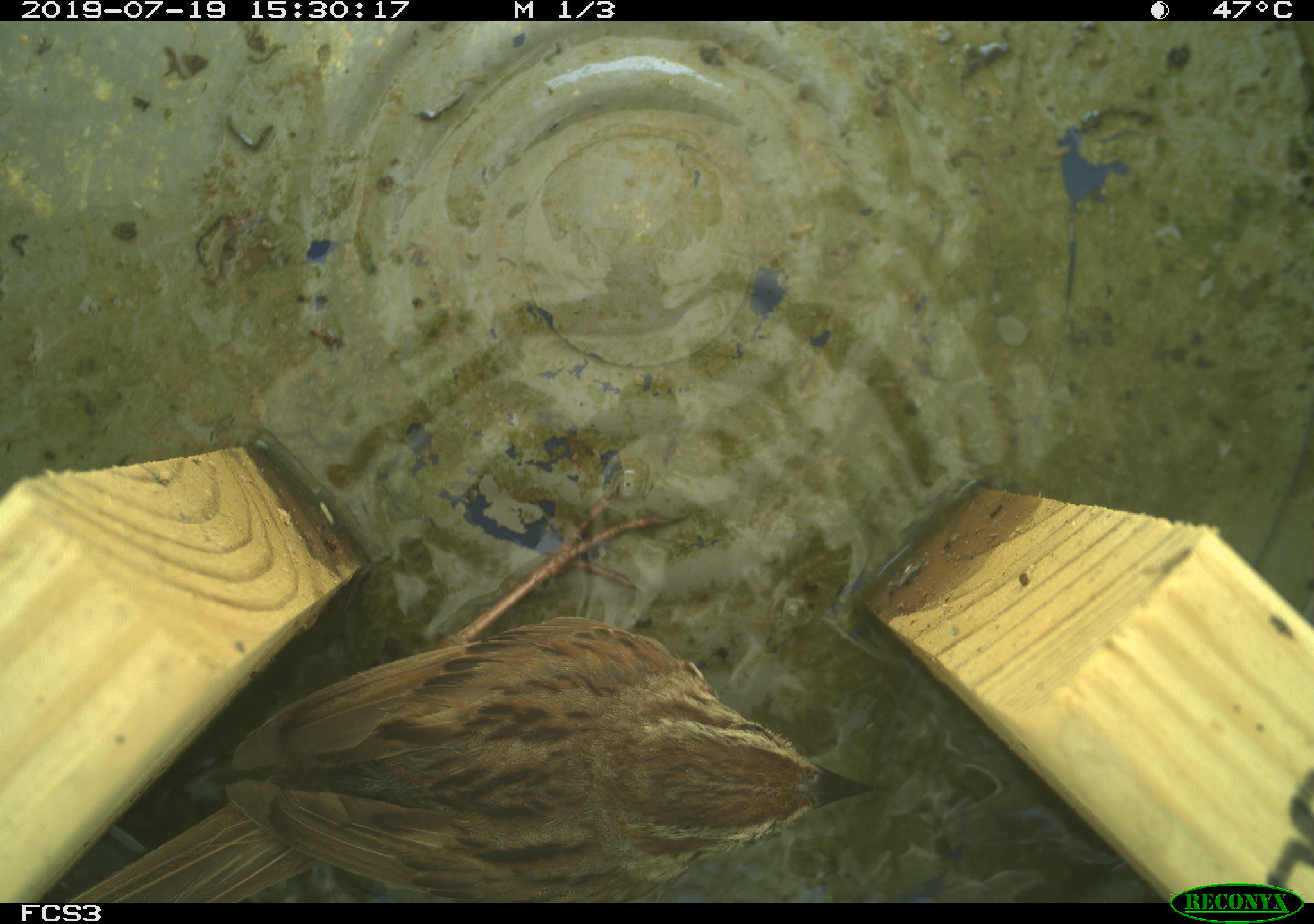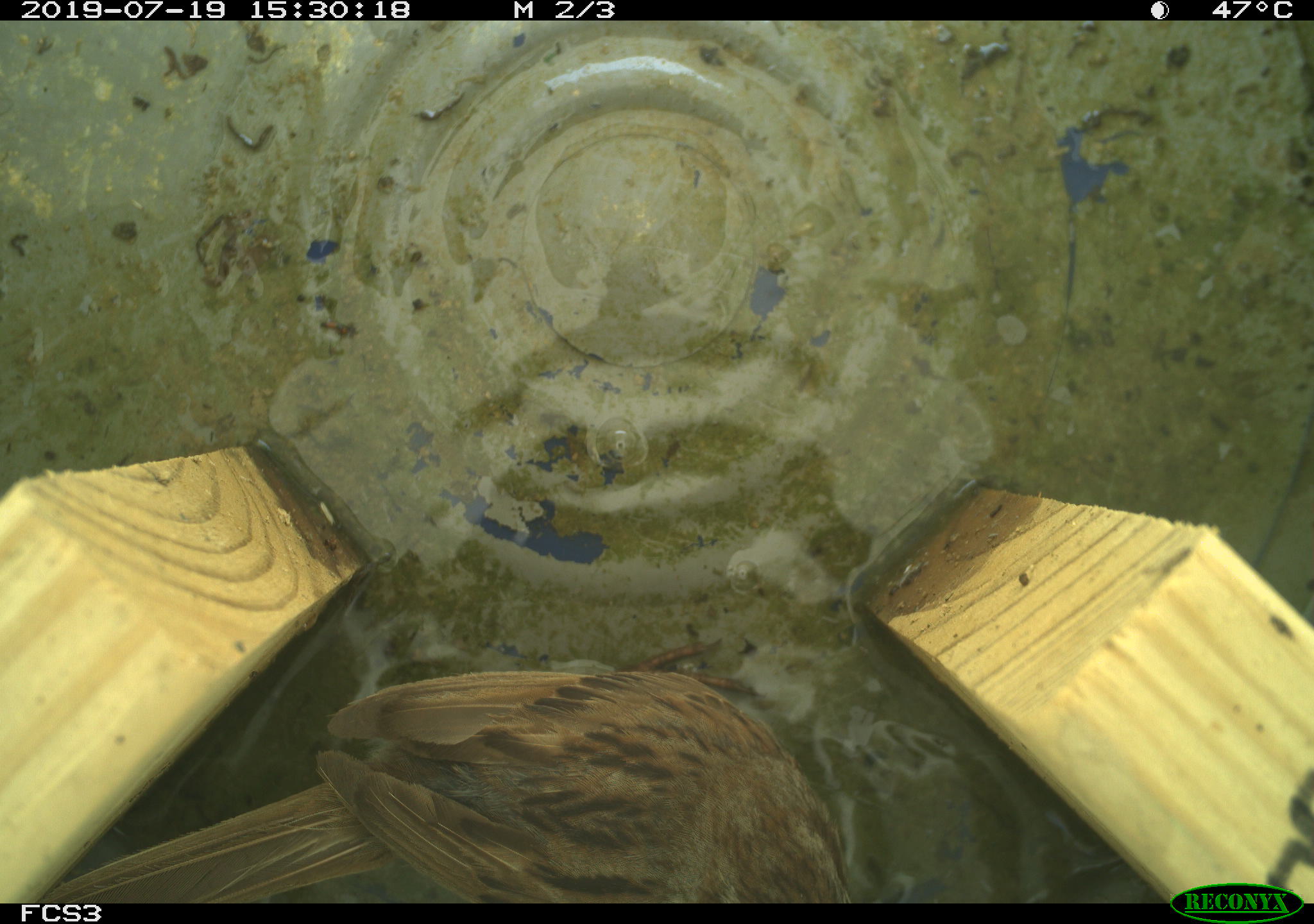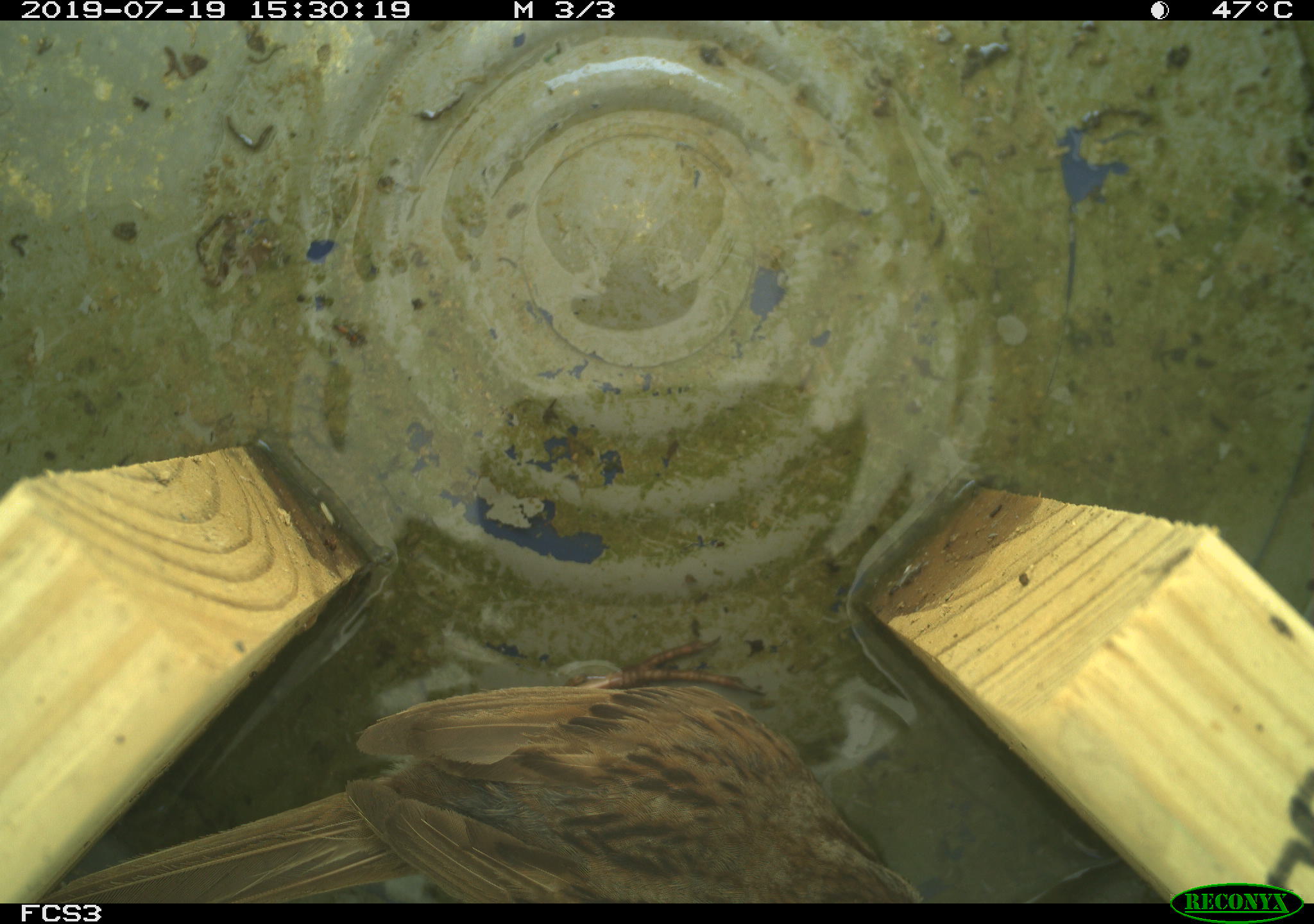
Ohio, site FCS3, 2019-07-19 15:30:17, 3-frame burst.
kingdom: Animalia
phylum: Chordata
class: Aves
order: Passeriformes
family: Passerellidae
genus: Melospiza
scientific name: Melospiza melodia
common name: song sparrow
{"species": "song sparrow (Melospiza melodia)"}